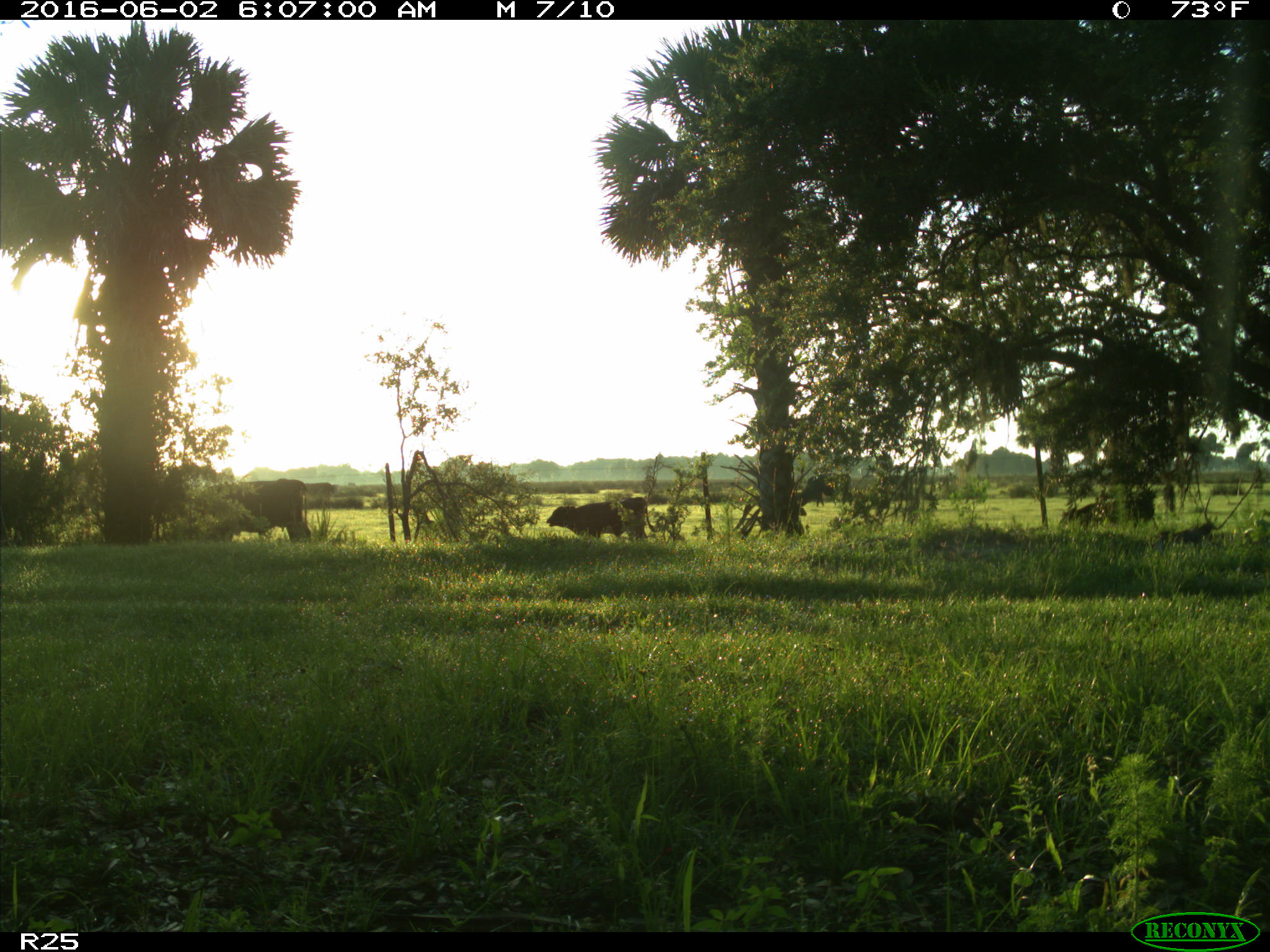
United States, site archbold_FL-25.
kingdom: Animalia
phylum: Chordata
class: Mammalia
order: Artiodactyla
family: Bovidae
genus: Bos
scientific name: Bos taurus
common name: domestic cow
Bos taurus (domestic cow).